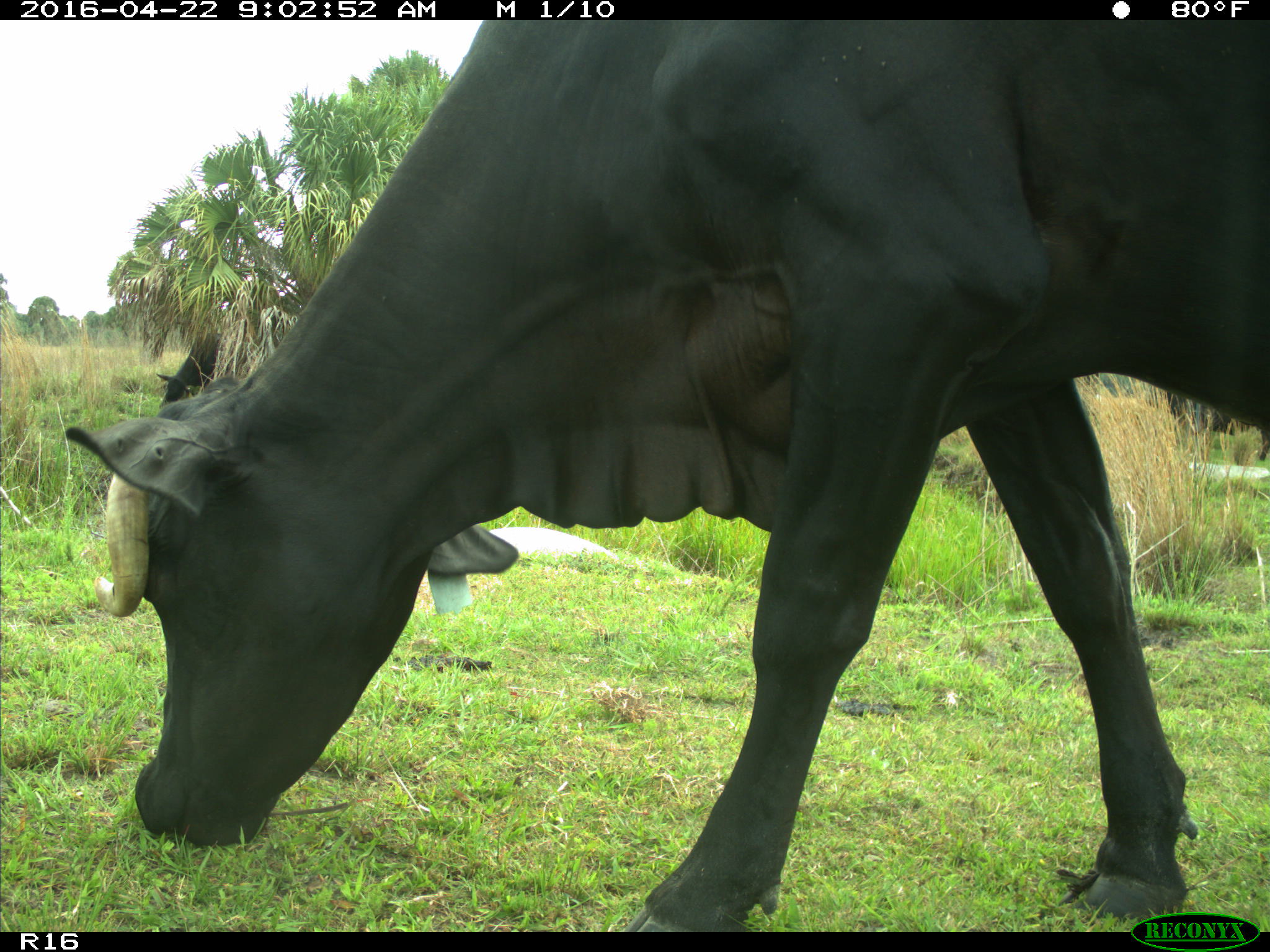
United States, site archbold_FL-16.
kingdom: Animalia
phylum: Chordata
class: Mammalia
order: Artiodactyla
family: Bovidae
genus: Bos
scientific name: Bos taurus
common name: domestic cow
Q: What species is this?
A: Bos taurus (domestic cow).